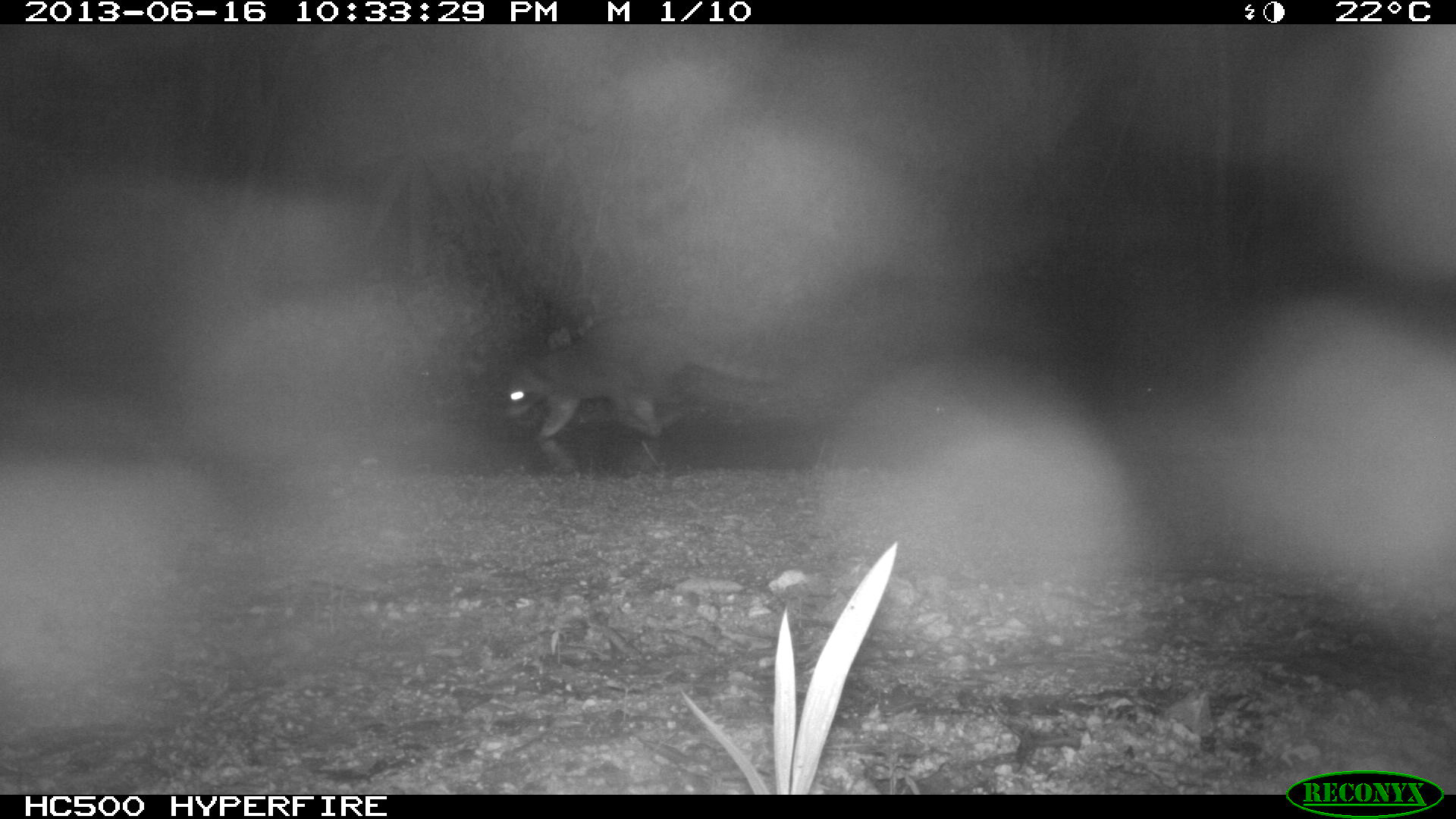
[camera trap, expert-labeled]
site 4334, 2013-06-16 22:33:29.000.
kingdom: Animalia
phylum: Chordata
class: Mammalia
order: Carnivora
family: Procyonidae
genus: Procyon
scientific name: Procyon lotor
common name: common raccoon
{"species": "Procyon lotor (common raccoon)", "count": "1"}